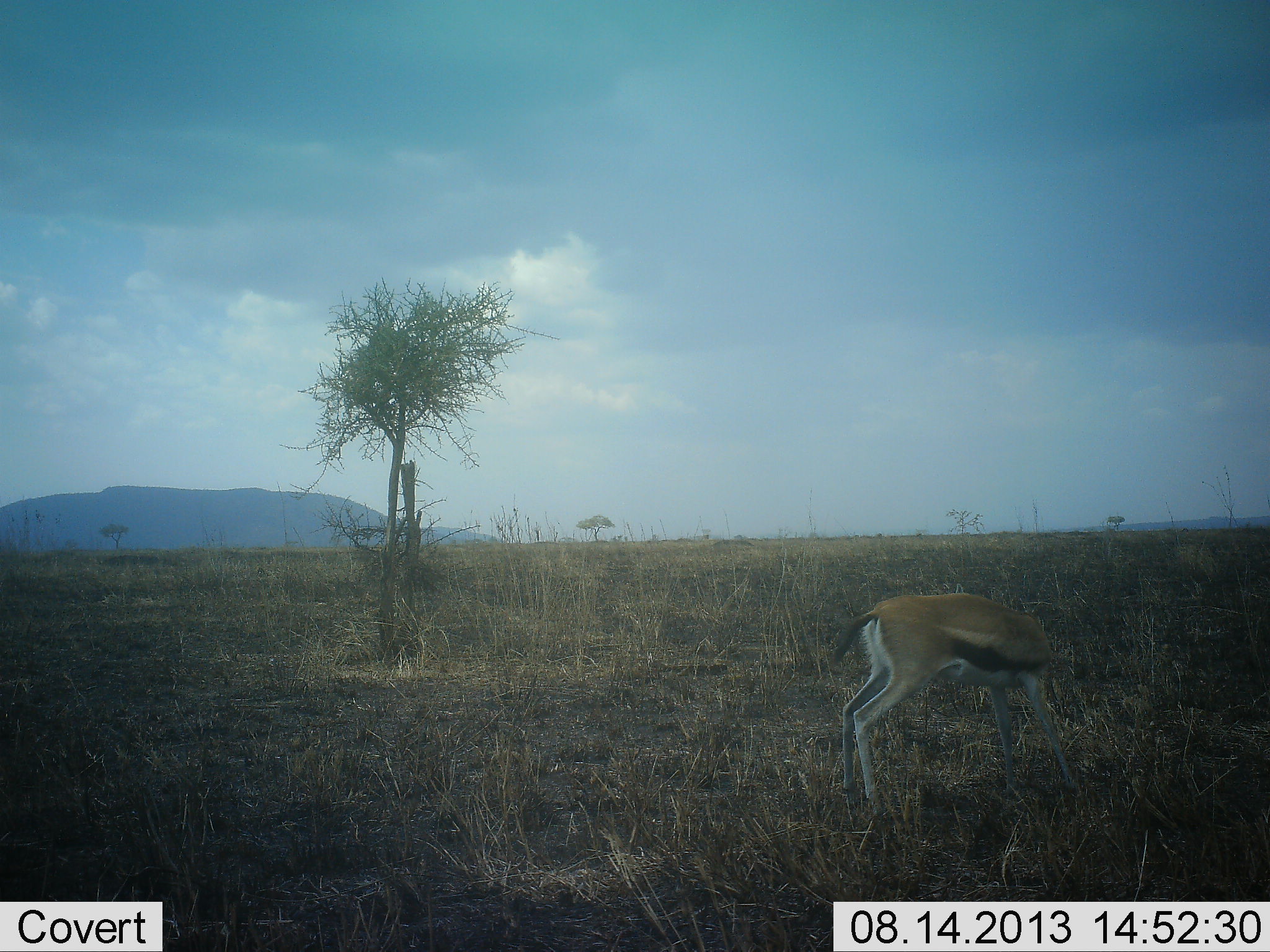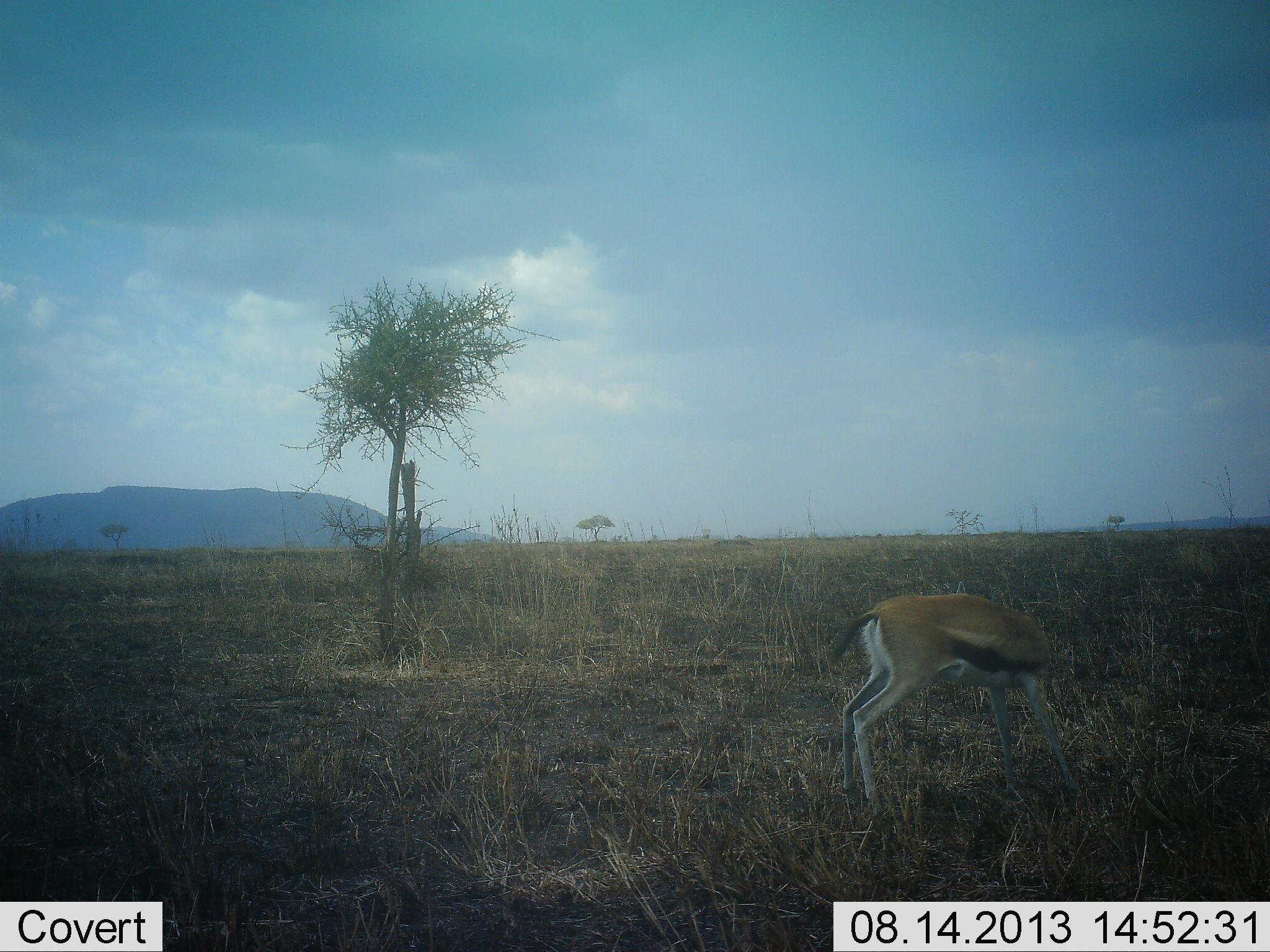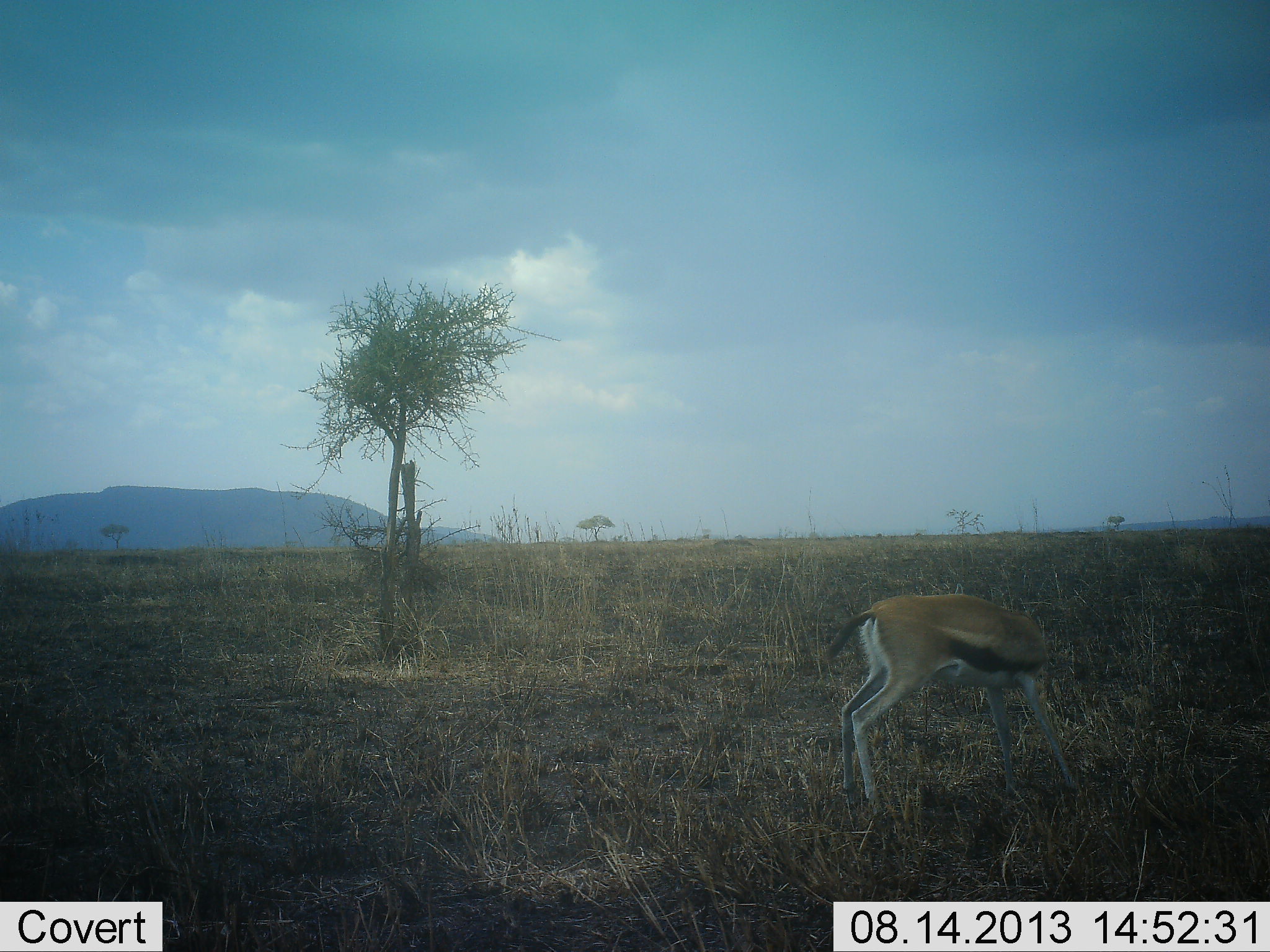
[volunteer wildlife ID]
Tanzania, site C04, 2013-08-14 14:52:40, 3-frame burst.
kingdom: Animalia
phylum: Chordata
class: Mammalia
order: Artiodactyla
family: Bovidae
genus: Eudorcas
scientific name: Eudorcas thomsonii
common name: thomson's gazelle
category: gazellethomsons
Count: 1.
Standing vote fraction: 66%.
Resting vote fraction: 0%.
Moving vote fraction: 0%.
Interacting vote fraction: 0%.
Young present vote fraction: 0%.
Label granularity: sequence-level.